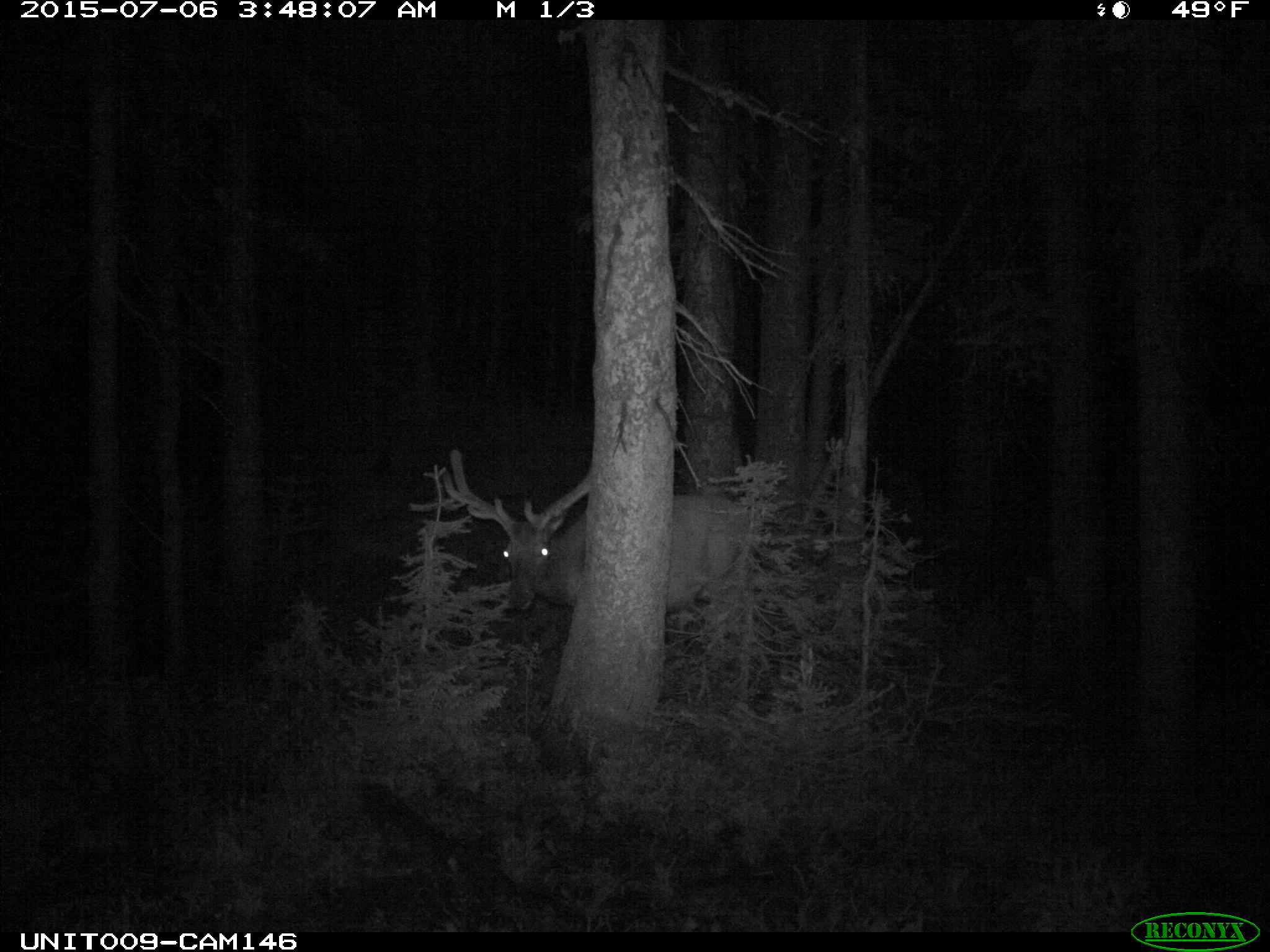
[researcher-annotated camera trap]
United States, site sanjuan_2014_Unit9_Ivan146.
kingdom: Animalia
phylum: Chordata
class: Mammalia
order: Artiodactyla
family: Cervidae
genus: Cervus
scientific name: Cervus elaphus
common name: red deer